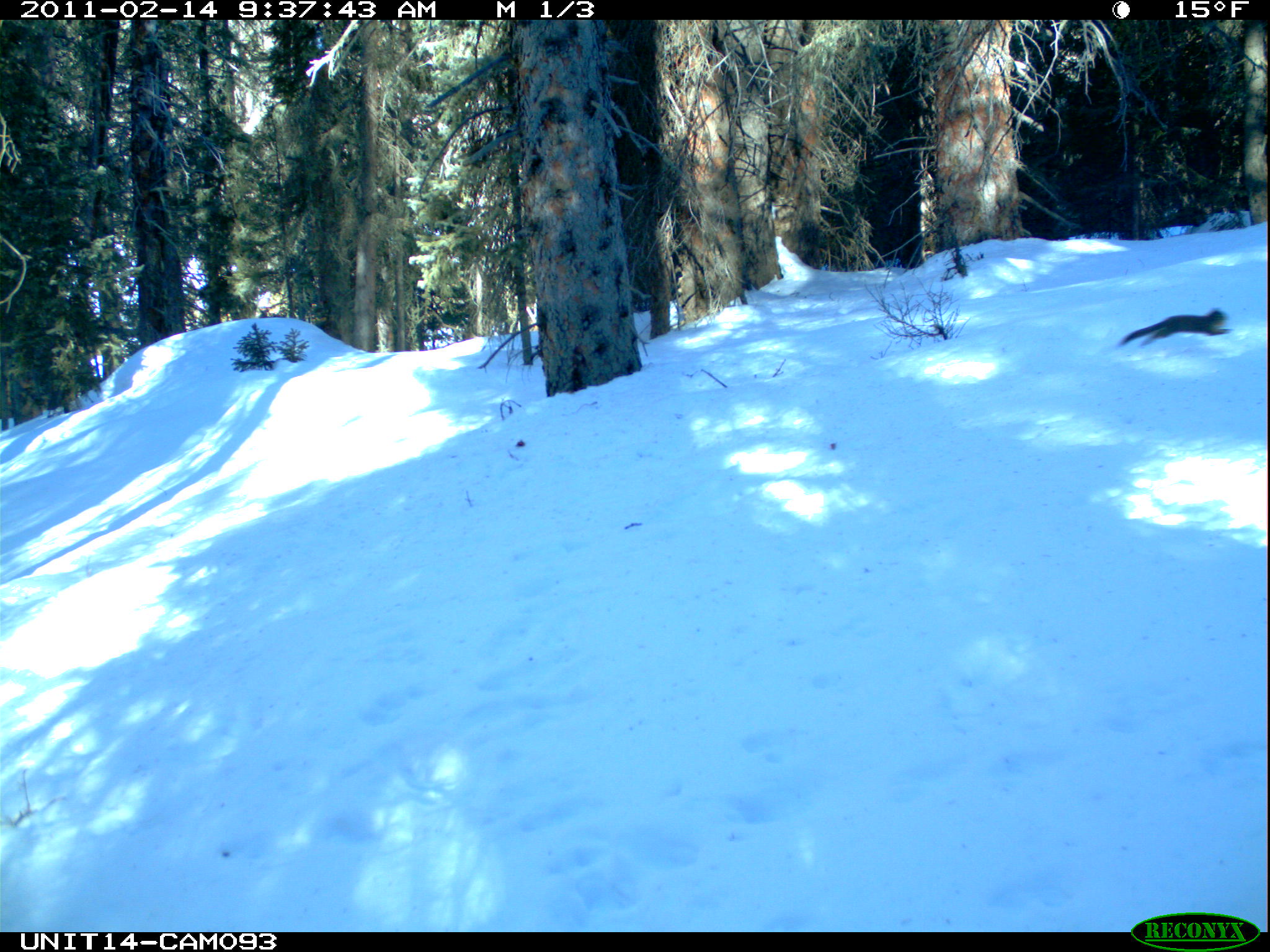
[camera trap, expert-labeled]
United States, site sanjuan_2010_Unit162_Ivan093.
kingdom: Animalia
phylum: Chordata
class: Mammalia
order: Rodentia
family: Sciuridae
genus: Tamiasciurus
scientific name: Tamiasciurus hudsonicus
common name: american red squirrel